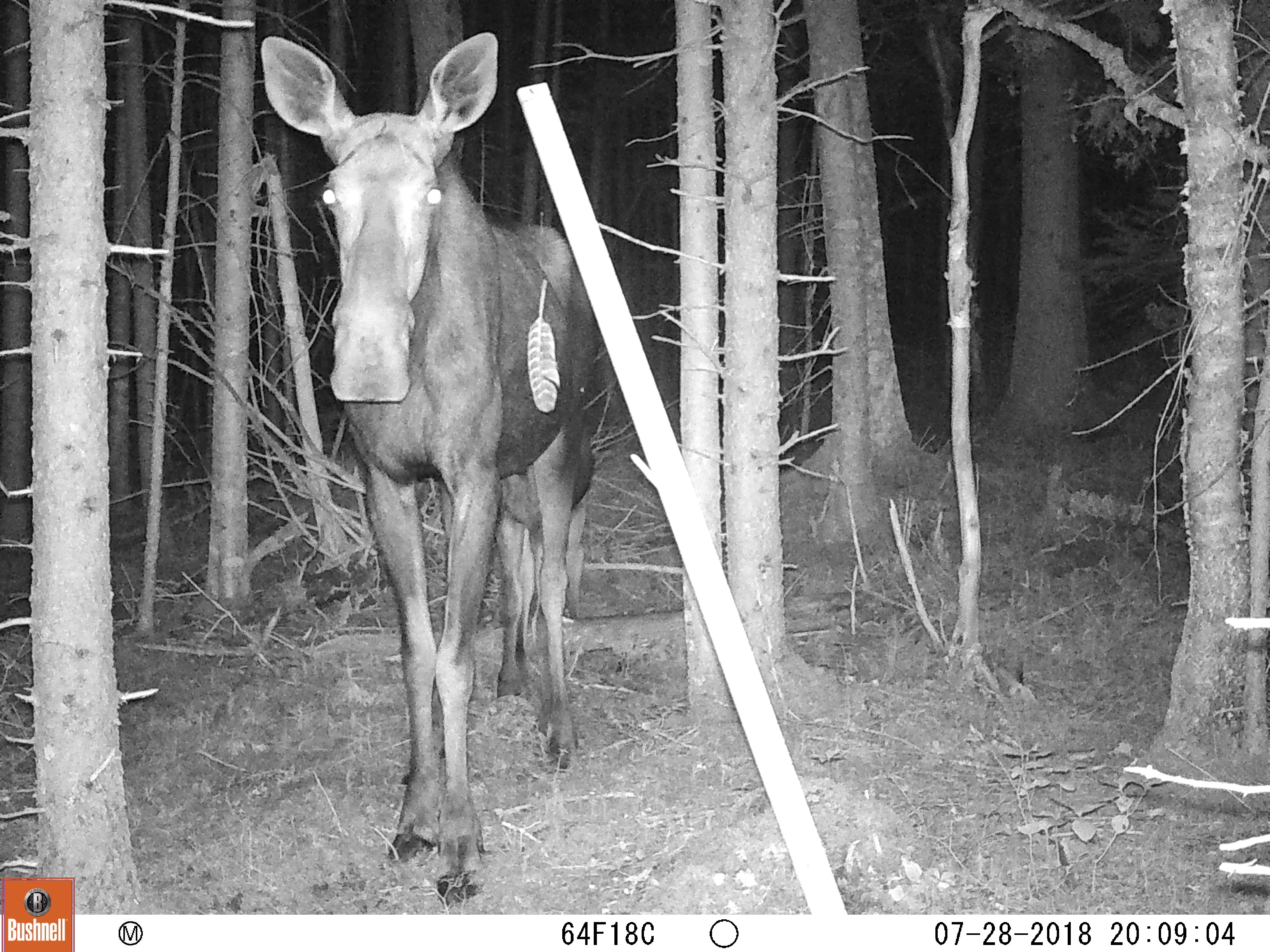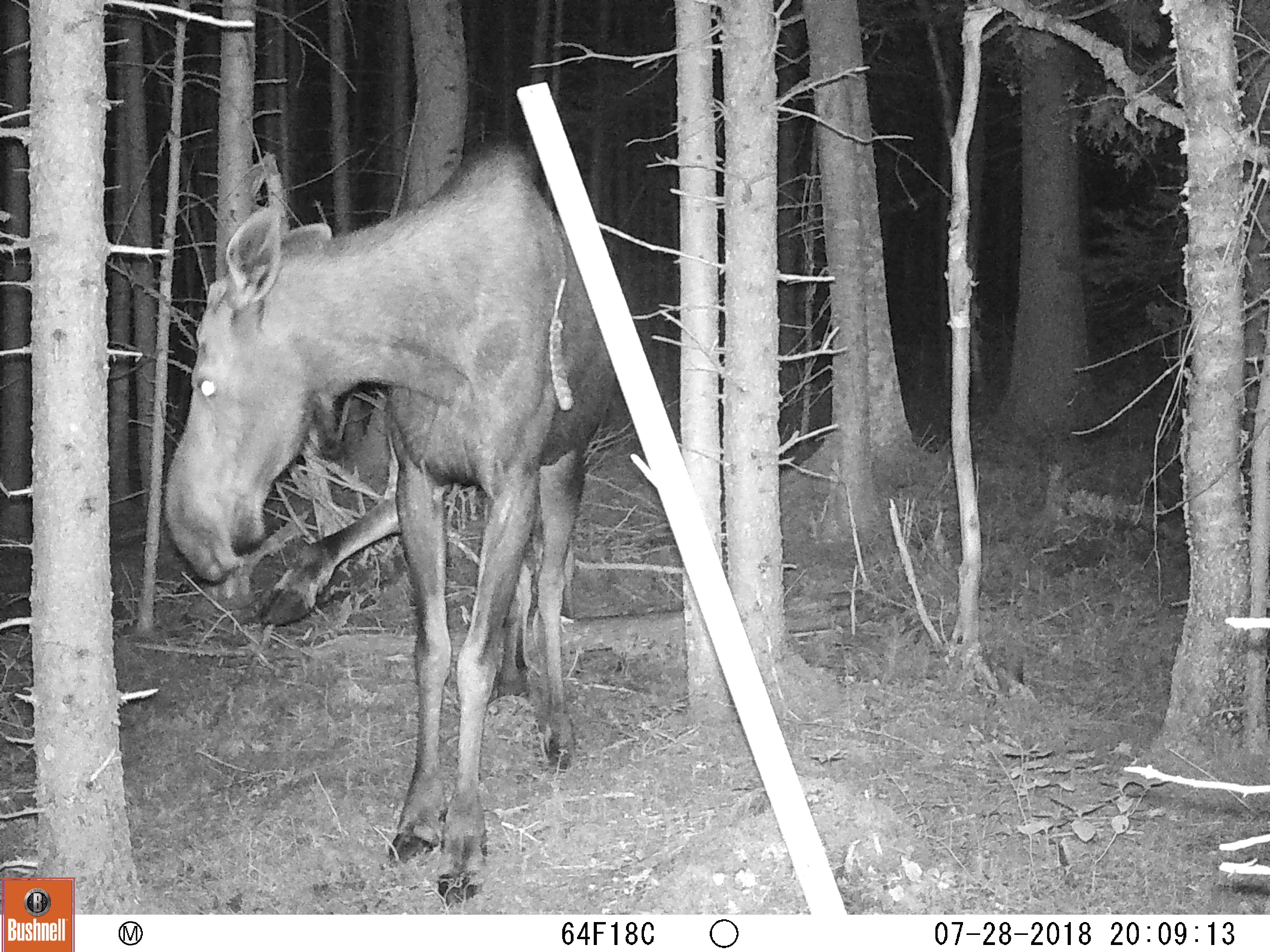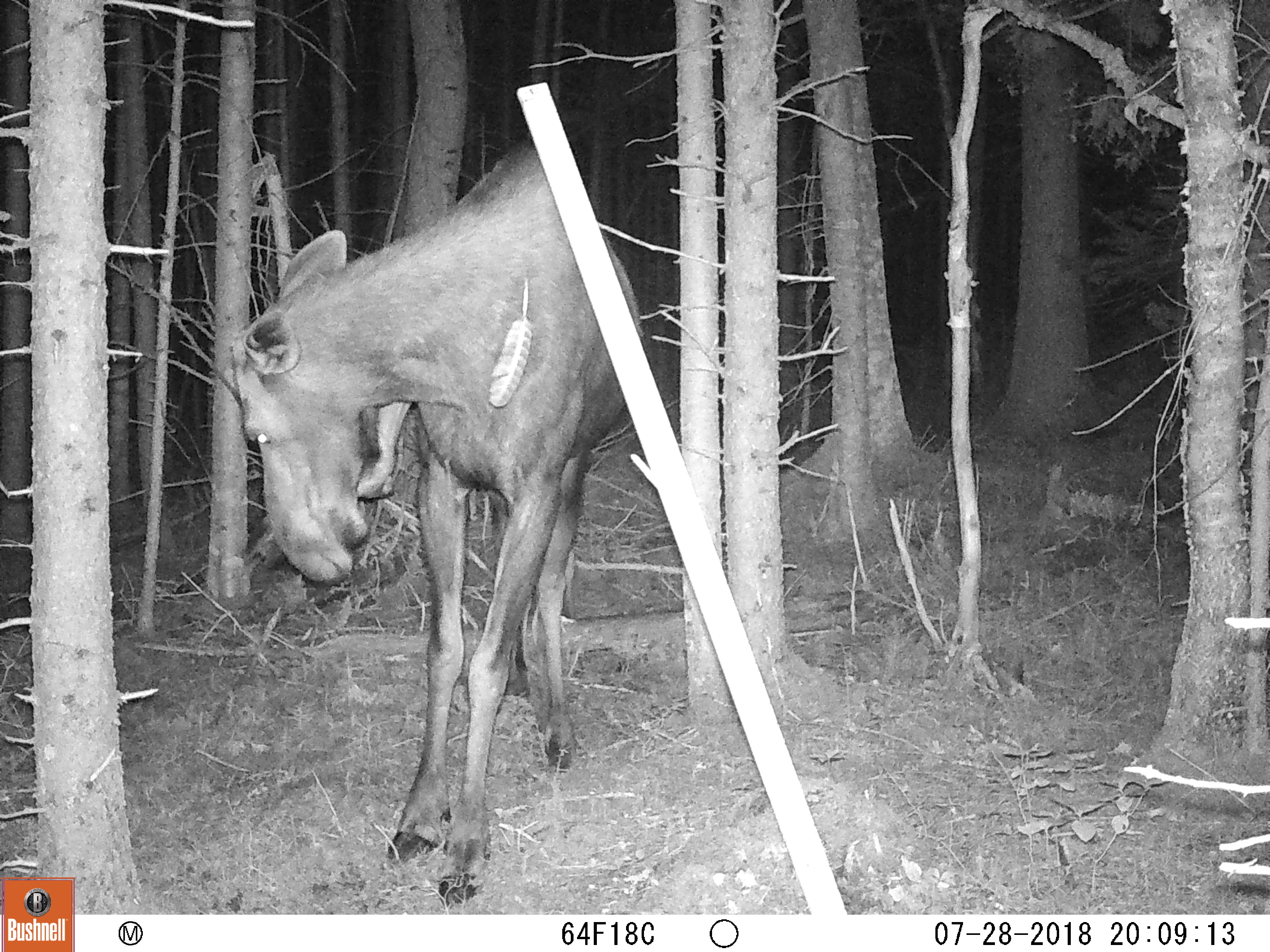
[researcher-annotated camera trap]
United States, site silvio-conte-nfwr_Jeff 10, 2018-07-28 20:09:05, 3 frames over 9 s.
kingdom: Animalia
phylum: Chordata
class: Mammalia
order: Artiodactyla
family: Cervidae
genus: Alces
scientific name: Alces alces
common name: moose